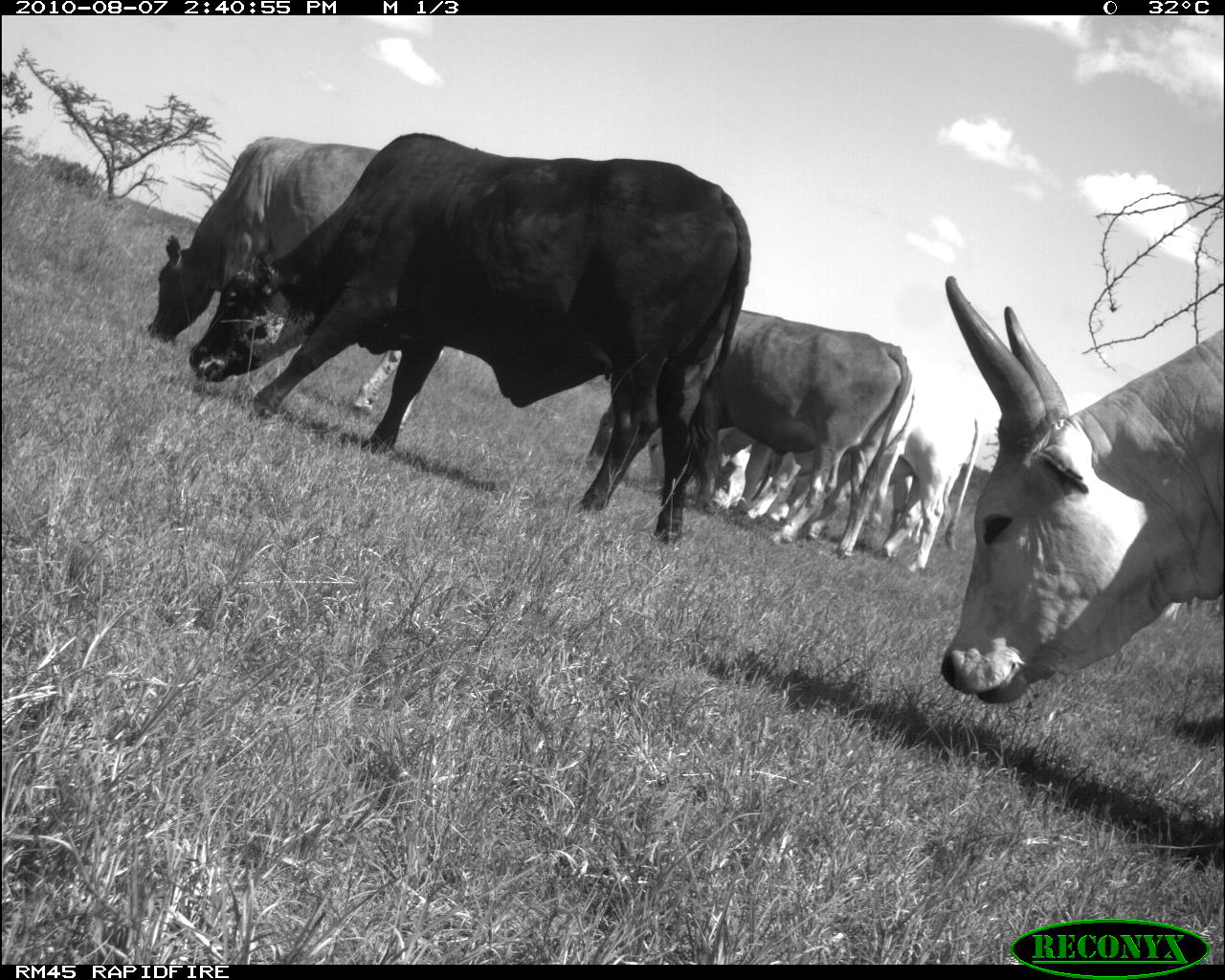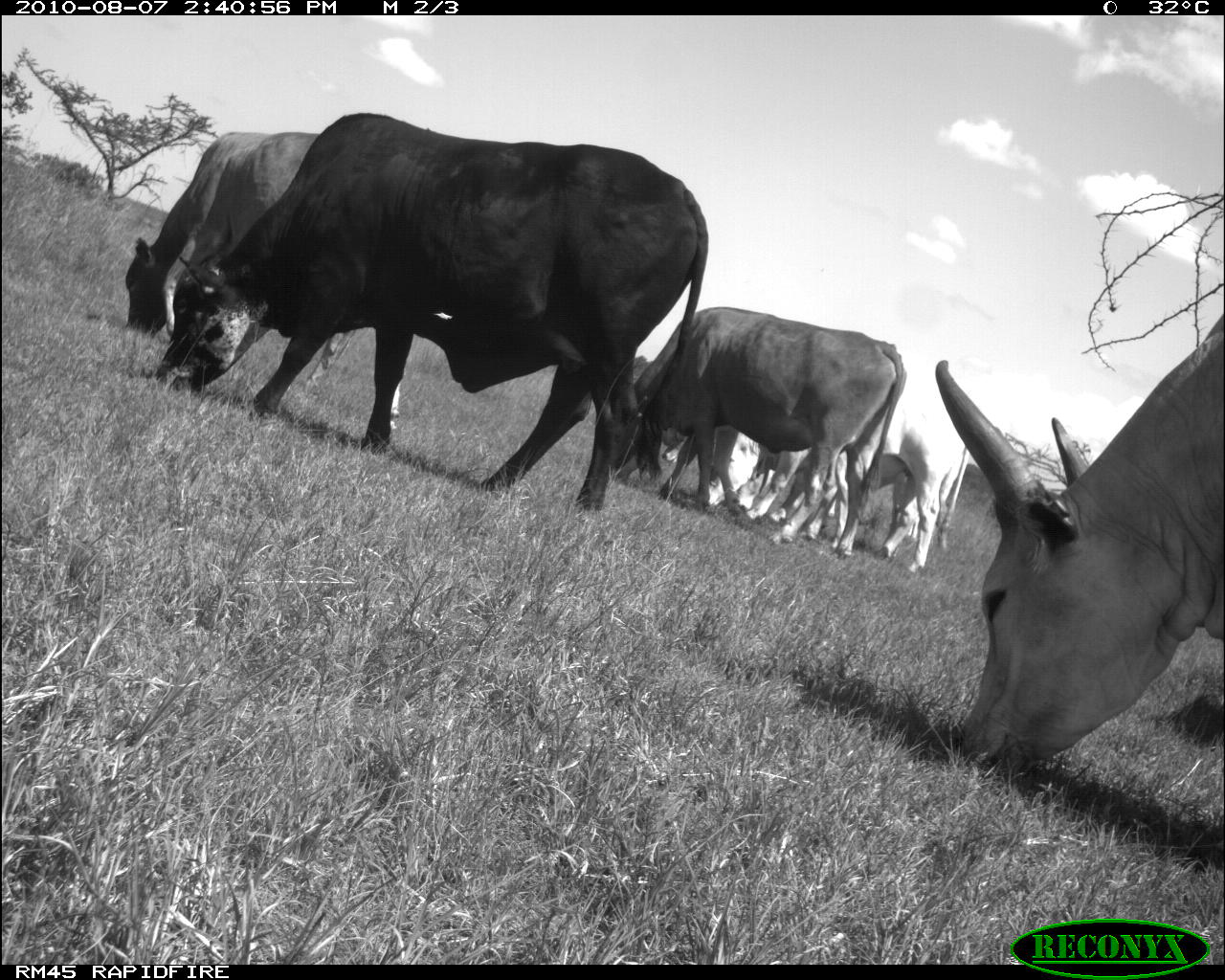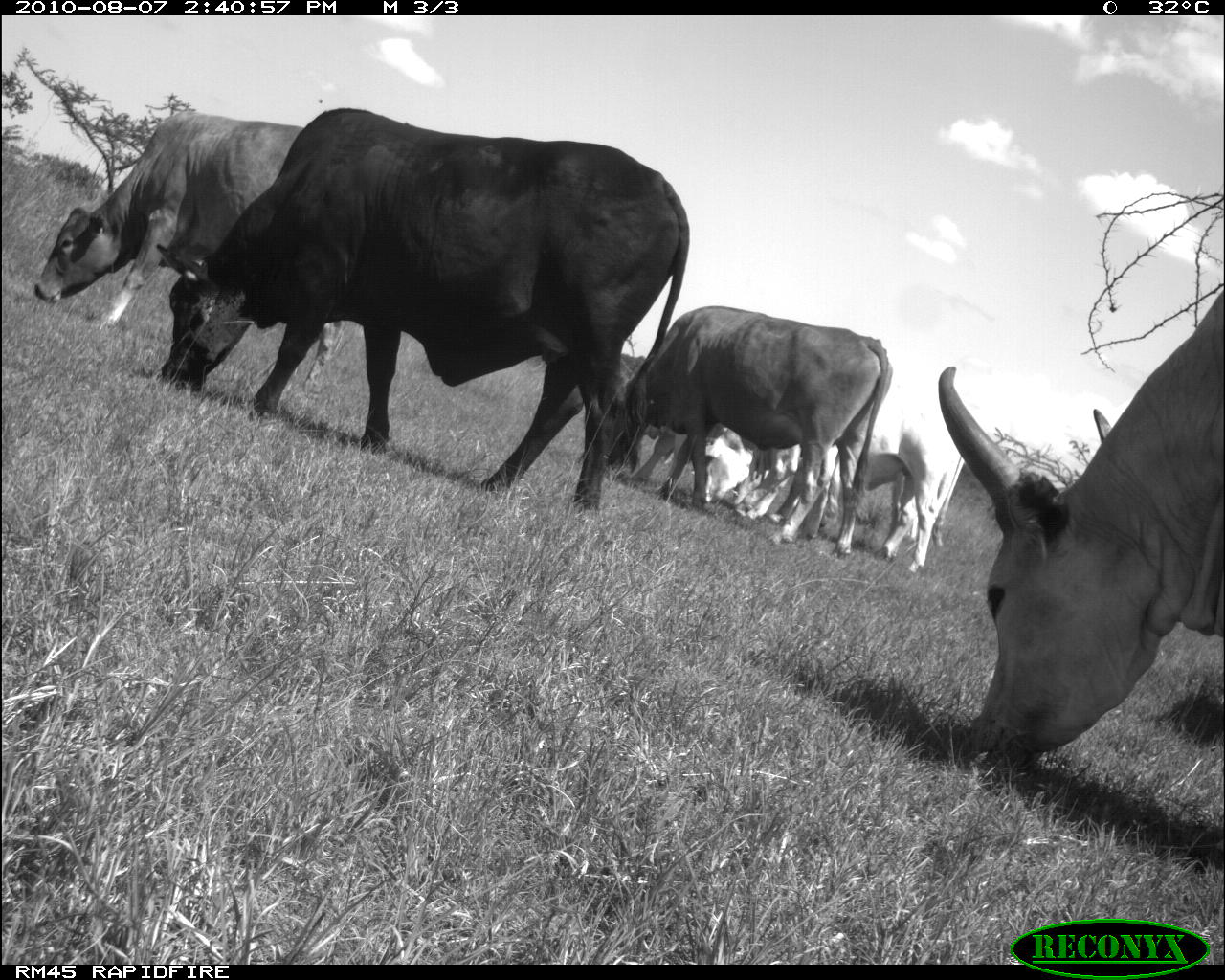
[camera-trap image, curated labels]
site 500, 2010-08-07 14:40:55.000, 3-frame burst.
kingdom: Animalia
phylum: Chordata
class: Mammalia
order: Artiodactyla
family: Bovidae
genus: Tragelaphus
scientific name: Tragelaphus oryx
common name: eland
Tragelaphus oryx (eland), count 6.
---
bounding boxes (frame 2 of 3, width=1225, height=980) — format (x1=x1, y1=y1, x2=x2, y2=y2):
tragelaphus oryx: (x1=154, y1=112, x2=709, y2=508); (x1=933, y1=306, x2=1225, y2=795); (x1=634, y1=304, x2=907, y2=558); (x1=705, y1=395, x2=970, y2=572); (x1=124, y1=132, x2=320, y2=331); (x1=731, y1=453, x2=915, y2=555)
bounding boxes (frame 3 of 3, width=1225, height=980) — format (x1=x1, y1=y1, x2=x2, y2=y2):
tragelaphus oryx: (x1=154, y1=109, x2=688, y2=508); (x1=933, y1=281, x2=1225, y2=786); (x1=613, y1=304, x2=888, y2=558); (x1=33, y1=119, x2=321, y2=331); (x1=705, y1=395, x2=970, y2=572); (x1=735, y1=446, x2=915, y2=559)